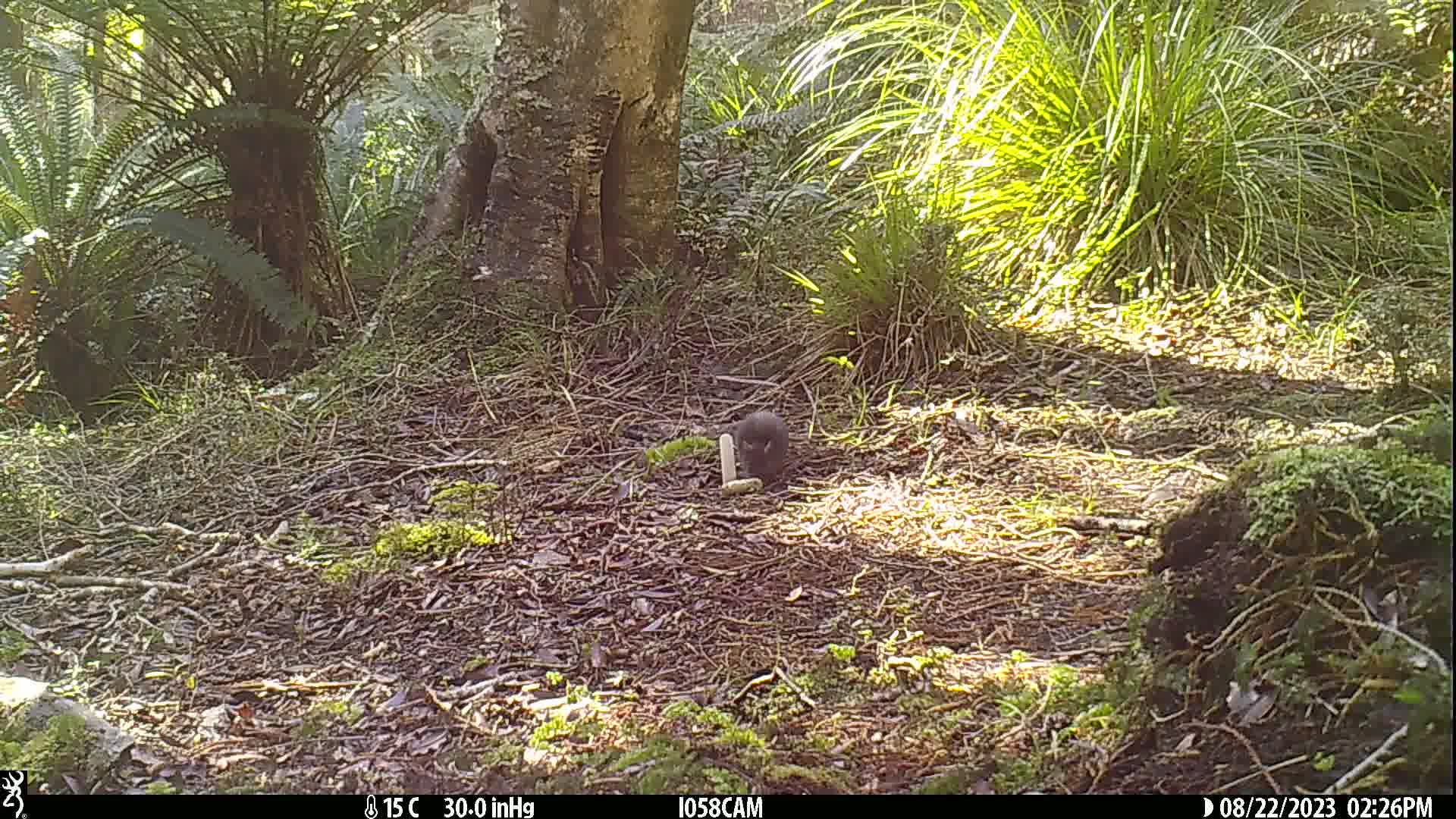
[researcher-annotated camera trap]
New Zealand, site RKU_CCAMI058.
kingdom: Animalia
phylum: Chordata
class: Mammalia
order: Rodentia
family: Muridae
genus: Rattus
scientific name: Rattus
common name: rat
Rat (Rattus).